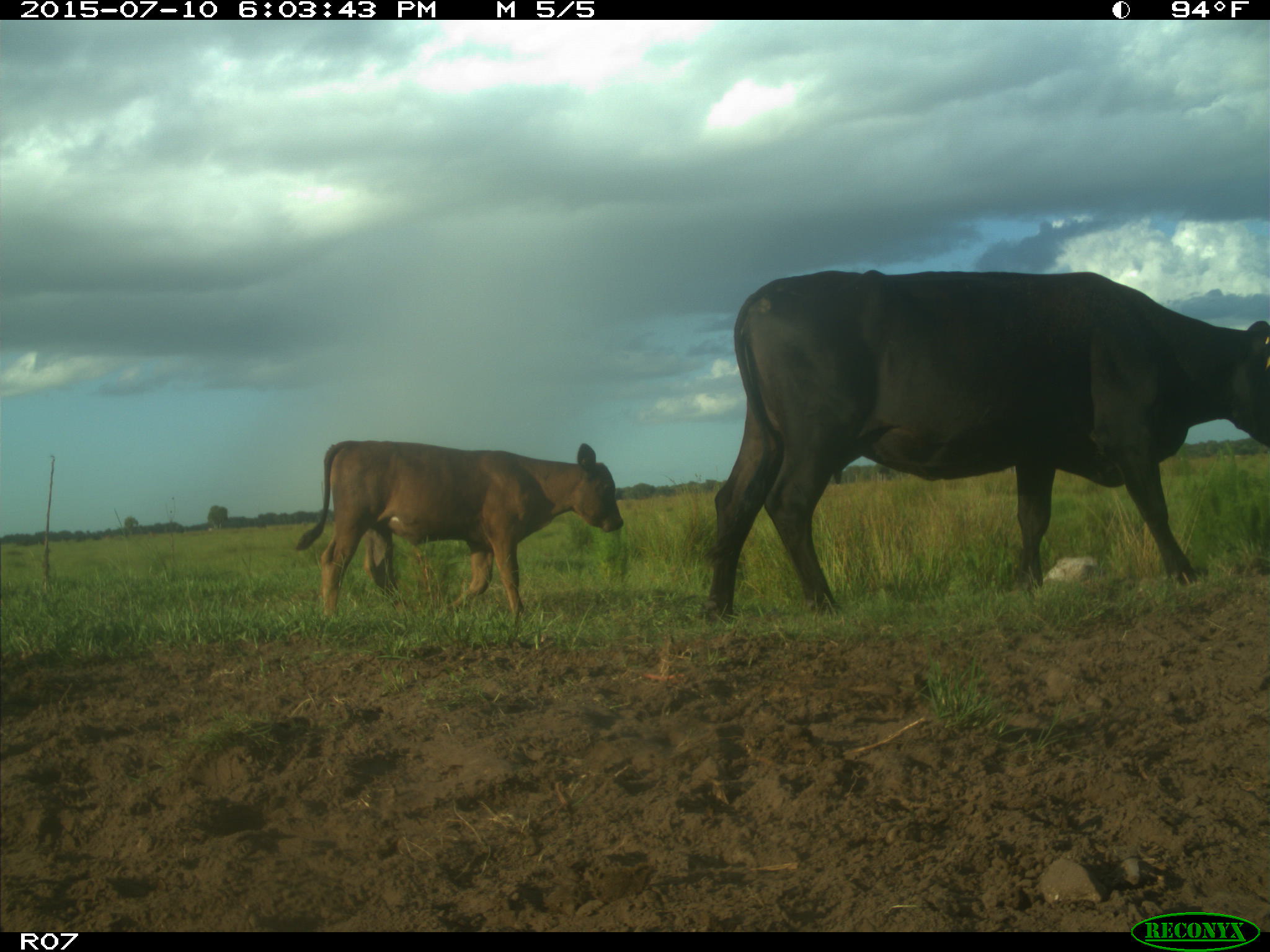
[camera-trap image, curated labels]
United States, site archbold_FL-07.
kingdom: Animalia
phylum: Chordata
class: Mammalia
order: Artiodactyla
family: Bovidae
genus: Bos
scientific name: Bos taurus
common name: domestic cow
Bos taurus (domestic cow).